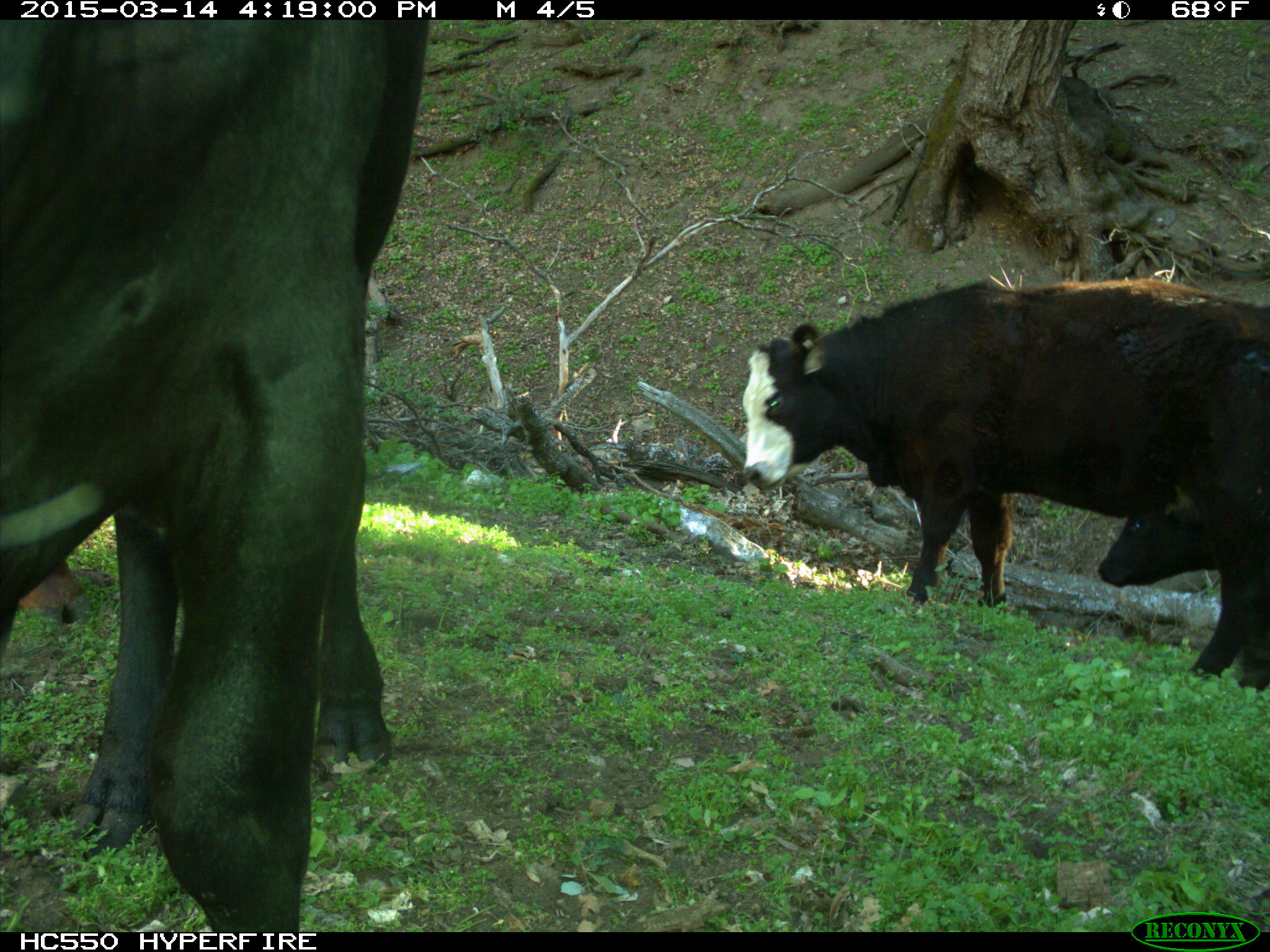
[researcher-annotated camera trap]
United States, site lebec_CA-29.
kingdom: Animalia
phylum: Chordata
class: Mammalia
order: Artiodactyla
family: Bovidae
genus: Bos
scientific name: Bos taurus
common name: domestic cow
Bos taurus (domestic cow).